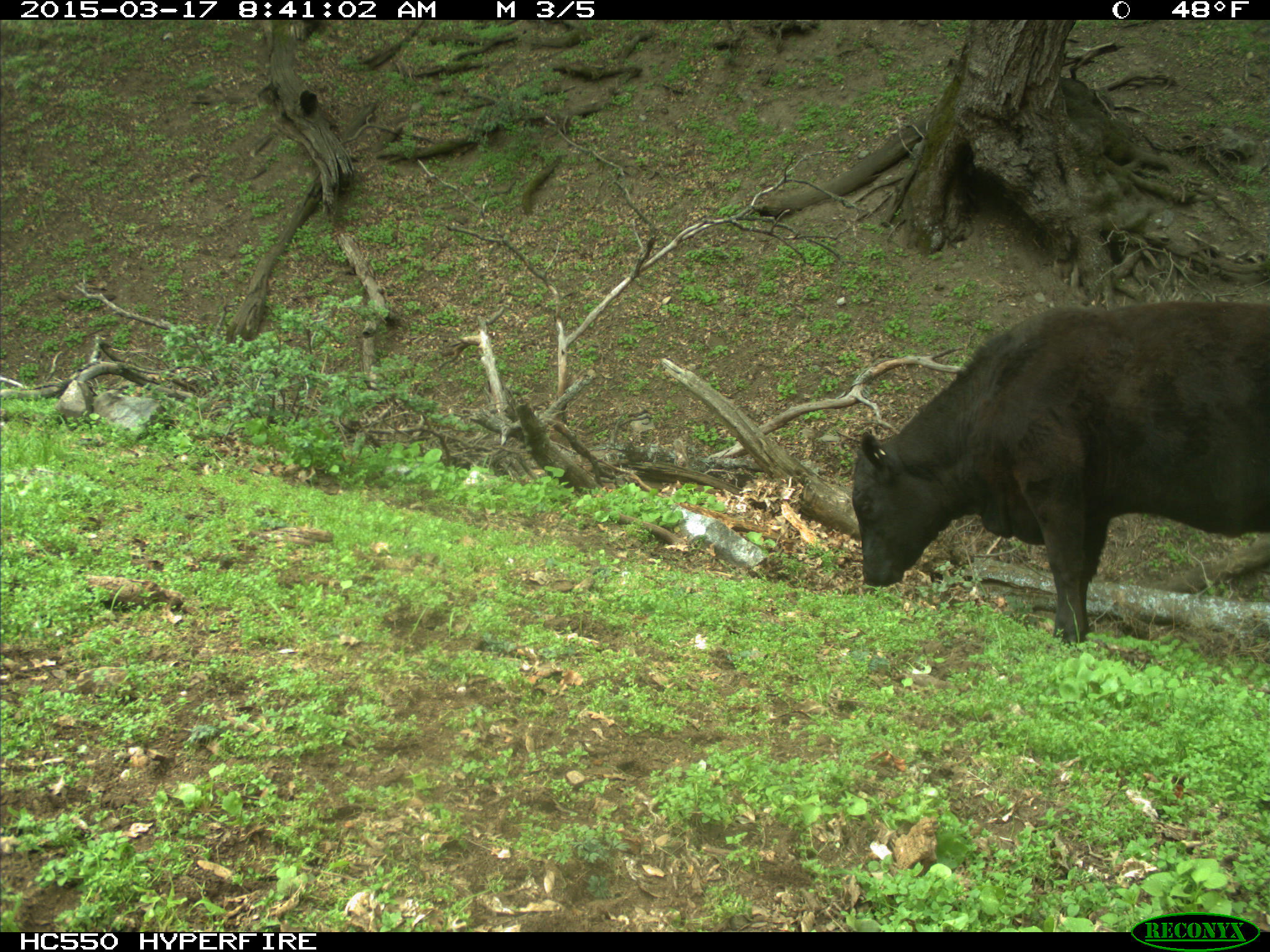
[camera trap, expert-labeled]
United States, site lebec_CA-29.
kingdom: Animalia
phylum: Chordata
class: Mammalia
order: Artiodactyla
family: Bovidae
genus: Bos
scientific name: Bos taurus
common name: domestic cow